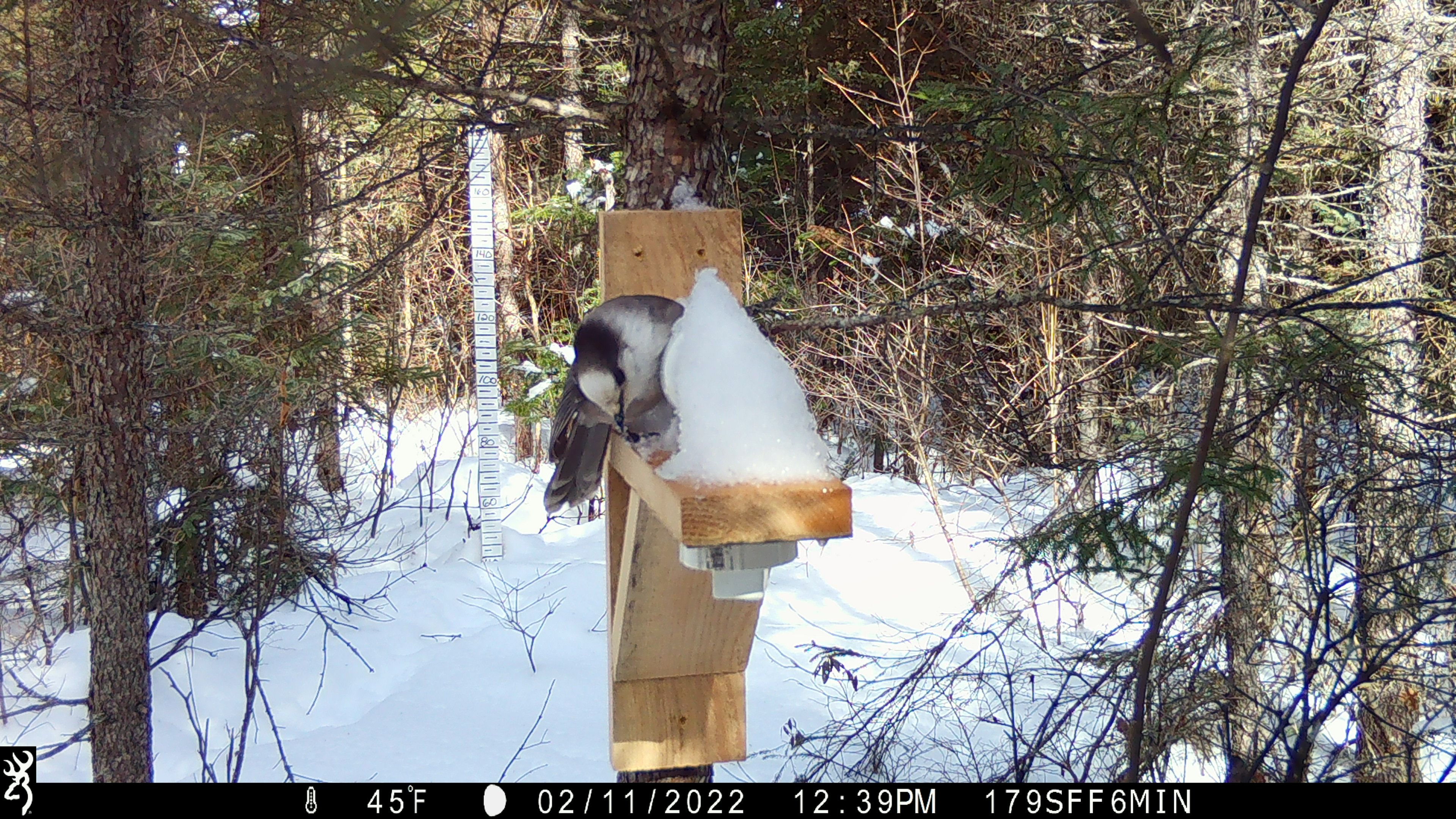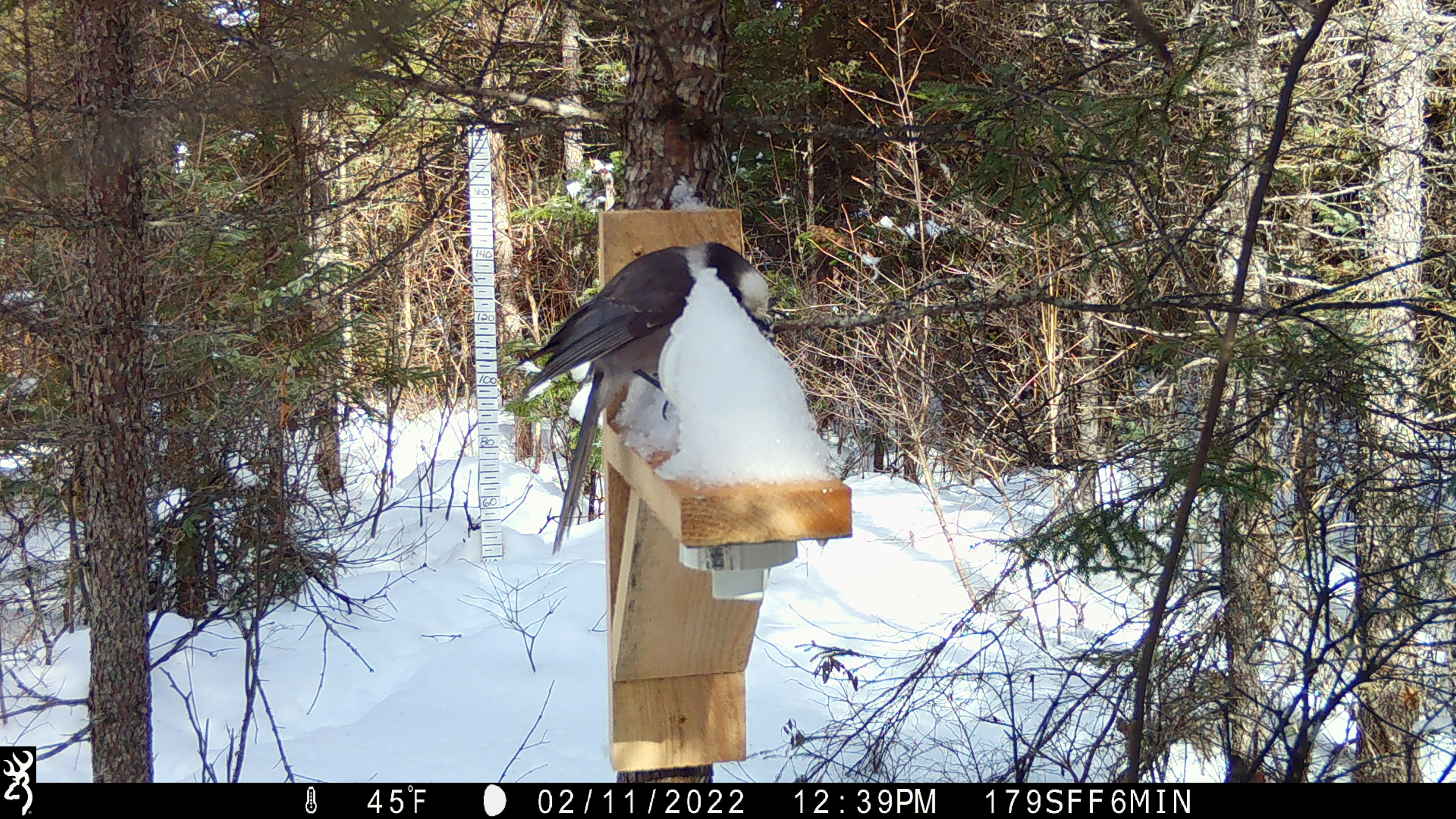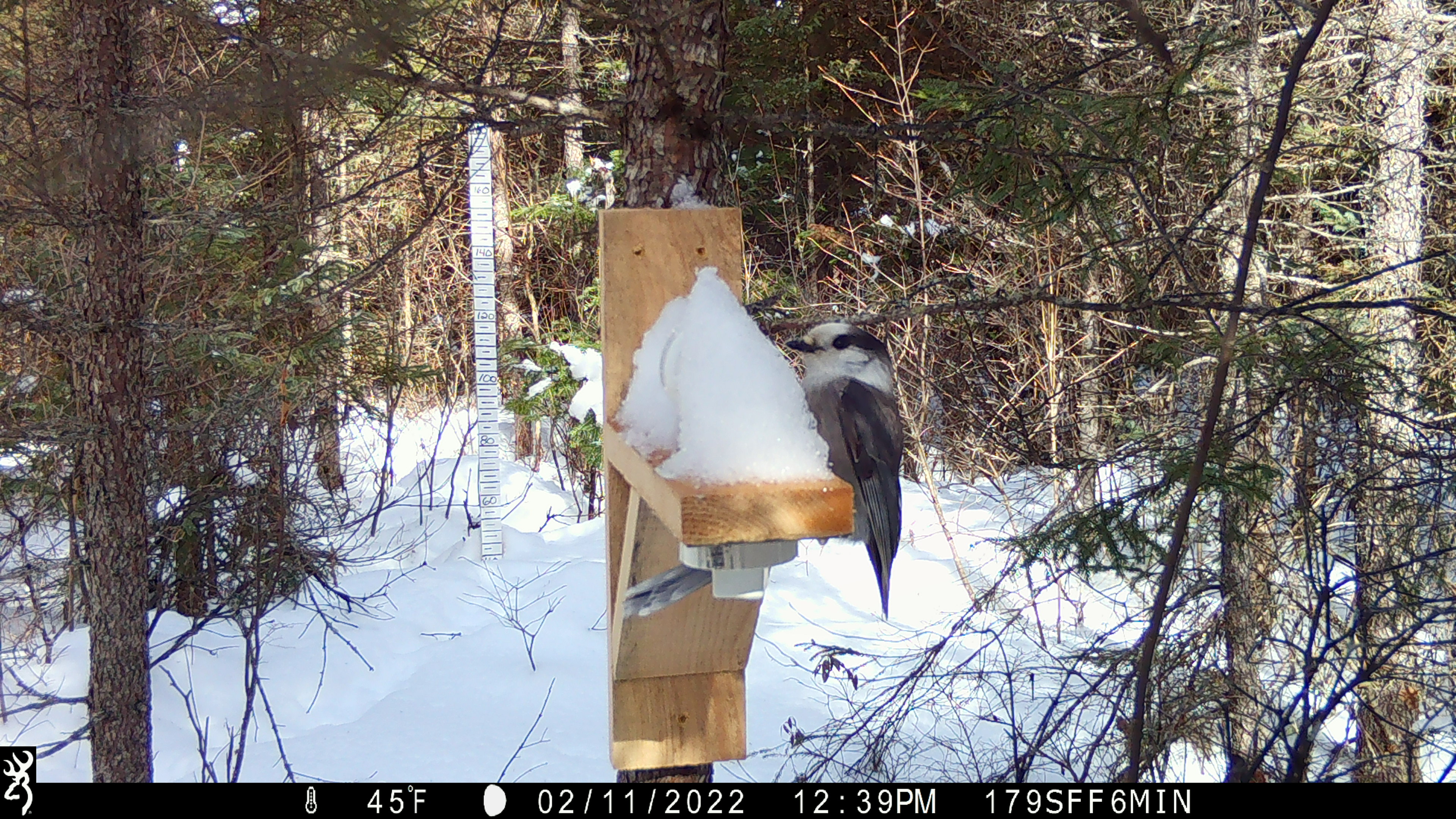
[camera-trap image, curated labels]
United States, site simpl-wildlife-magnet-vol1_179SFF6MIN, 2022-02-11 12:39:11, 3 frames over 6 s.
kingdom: Animalia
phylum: Chordata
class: Aves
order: Passeriformes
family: Corvidae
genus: Perisoreus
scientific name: Perisoreus canadensis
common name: canada jay